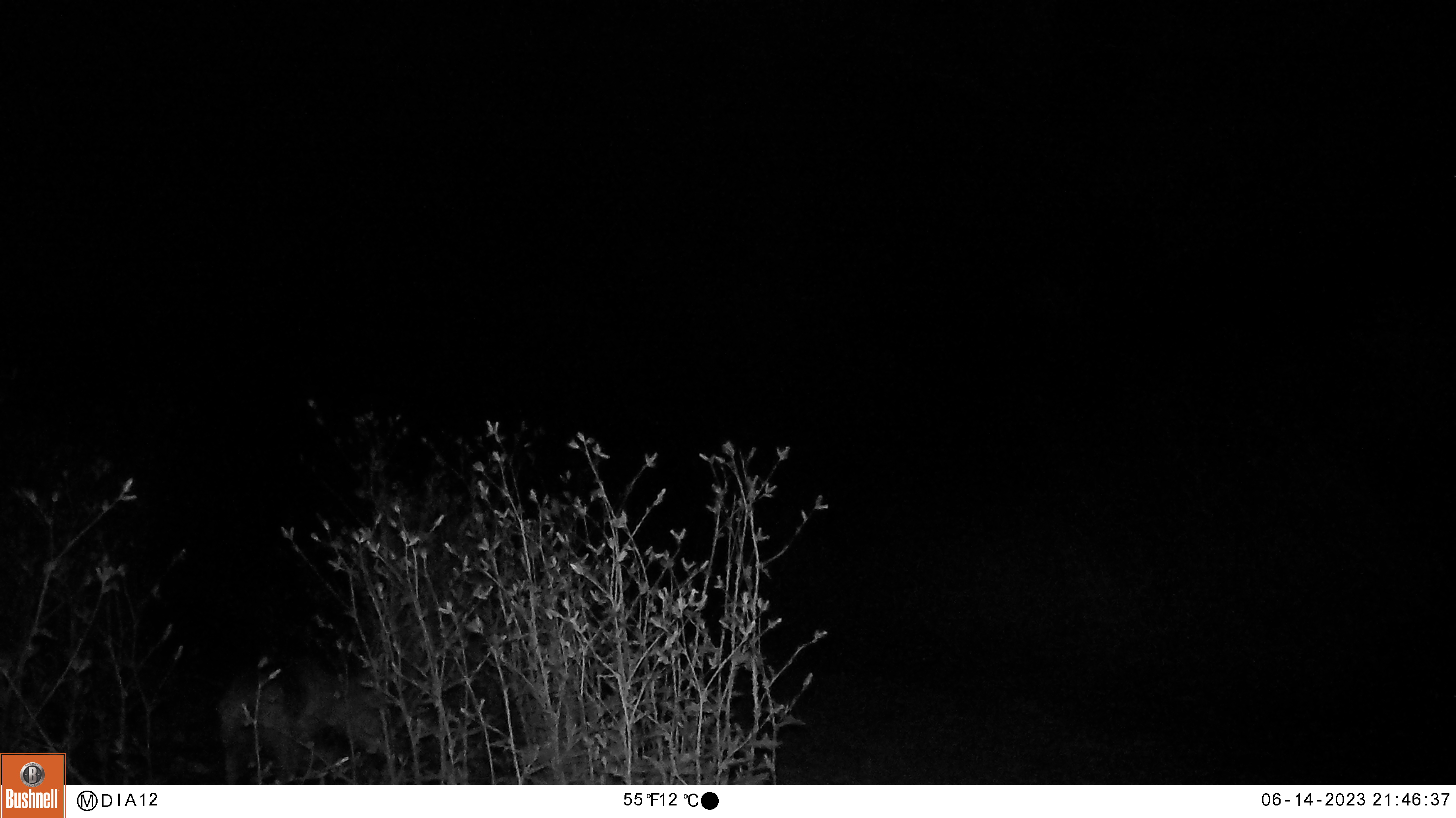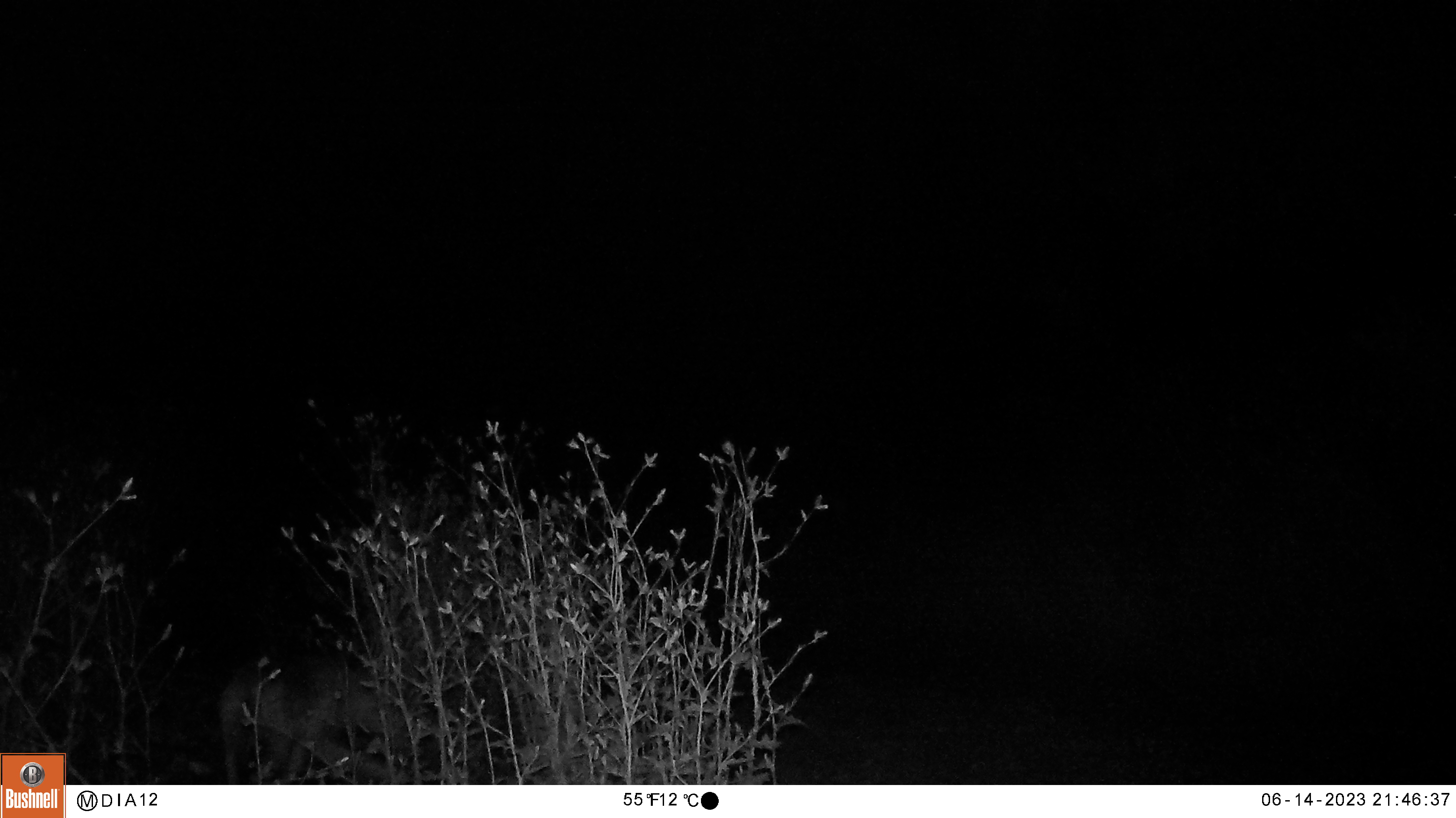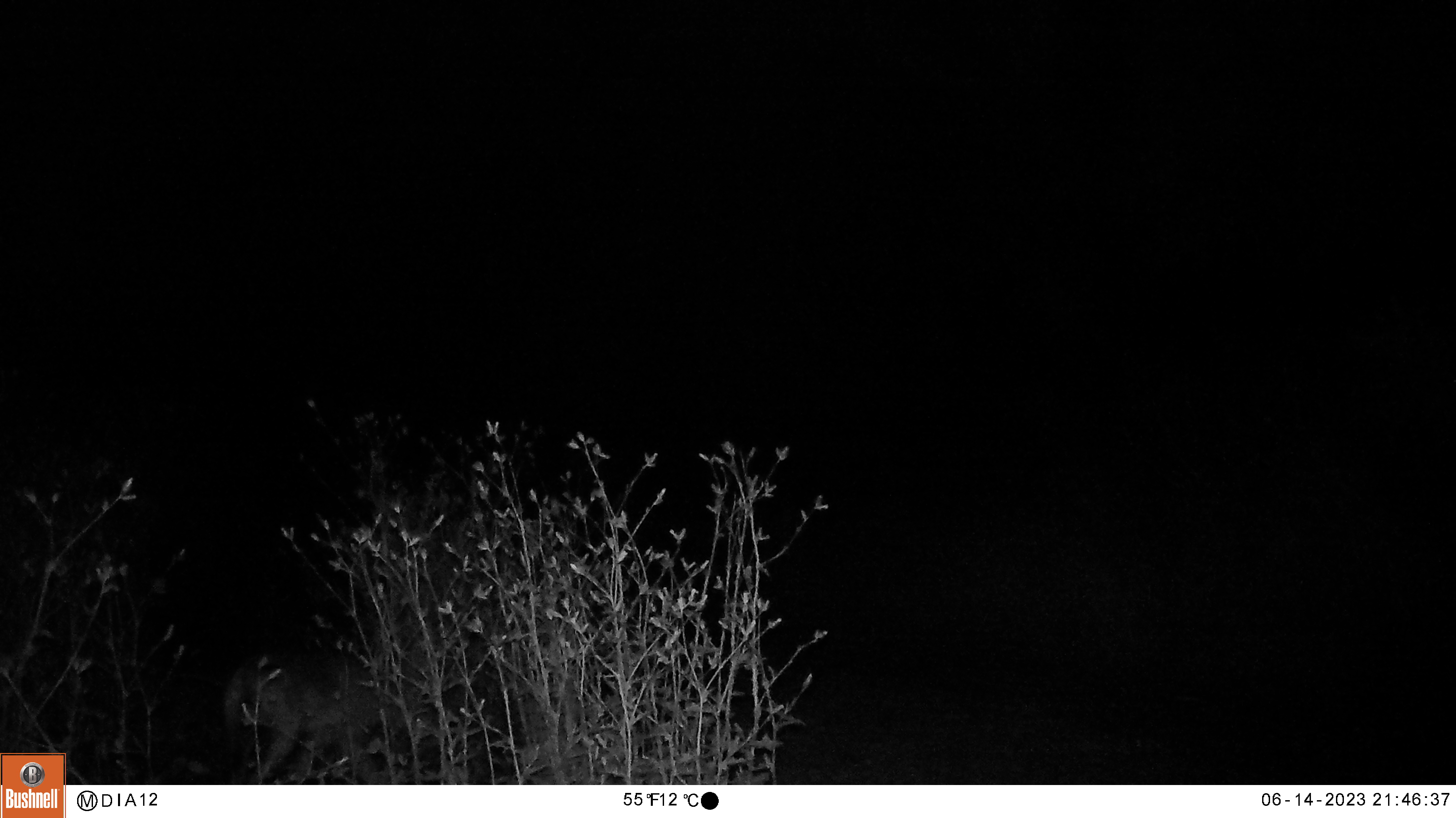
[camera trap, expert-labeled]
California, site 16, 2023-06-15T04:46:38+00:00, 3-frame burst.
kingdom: Animalia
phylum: Chordata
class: Mammalia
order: Artiodactyla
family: Cervidae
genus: Odocoileus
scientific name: Odocoileus hemionus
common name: mule deer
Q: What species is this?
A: Mule deer (Odocoileus hemionus).